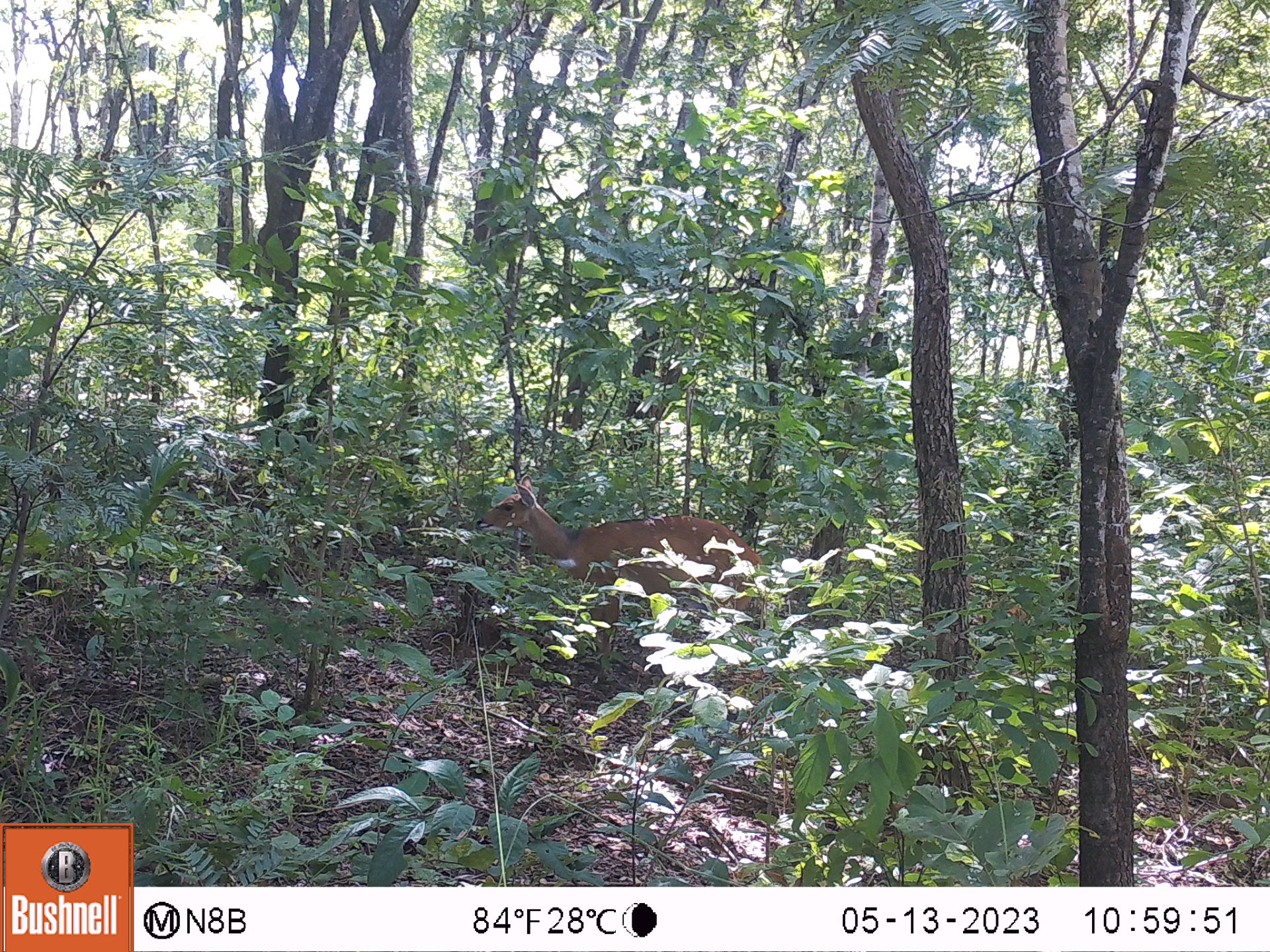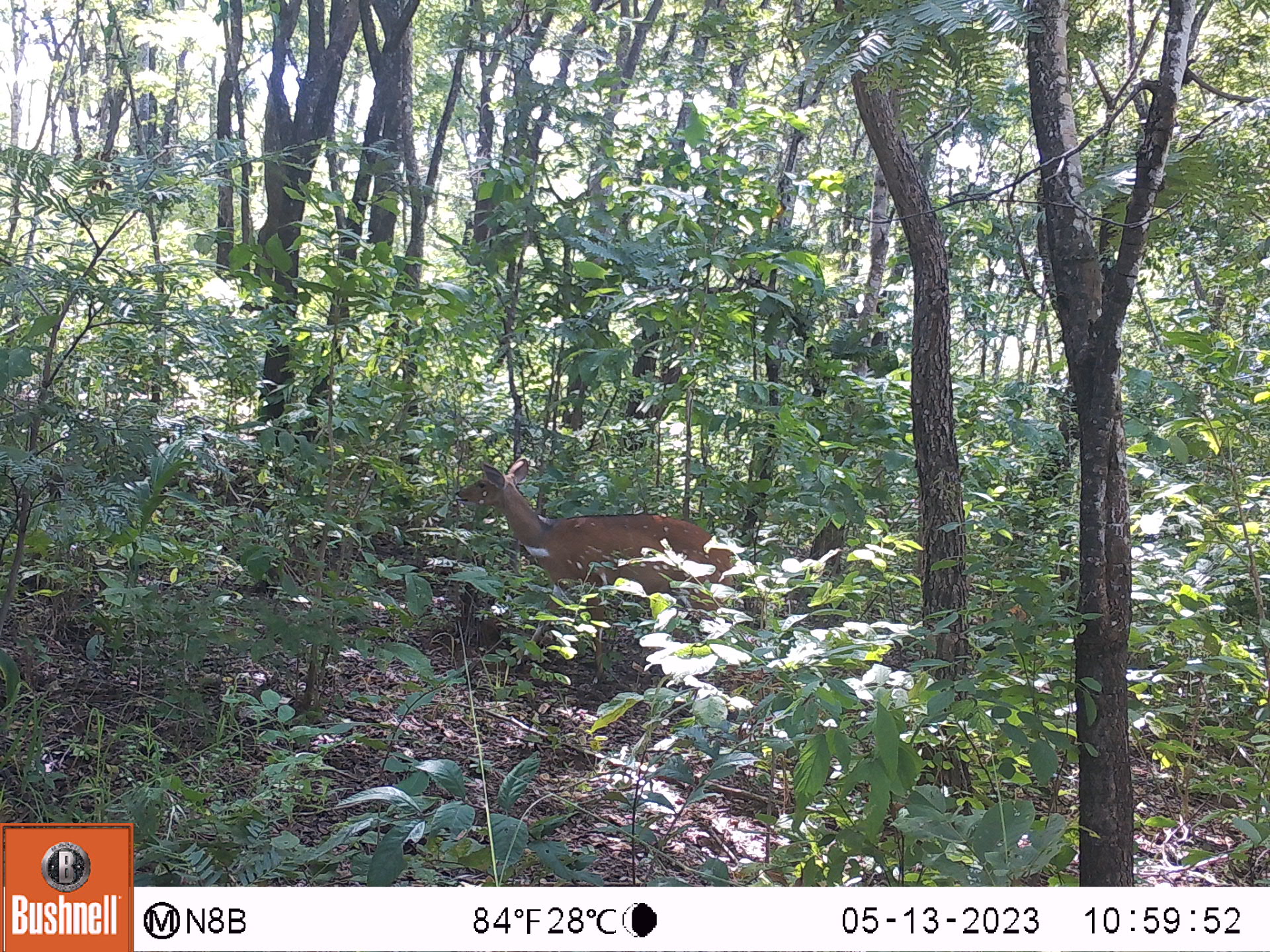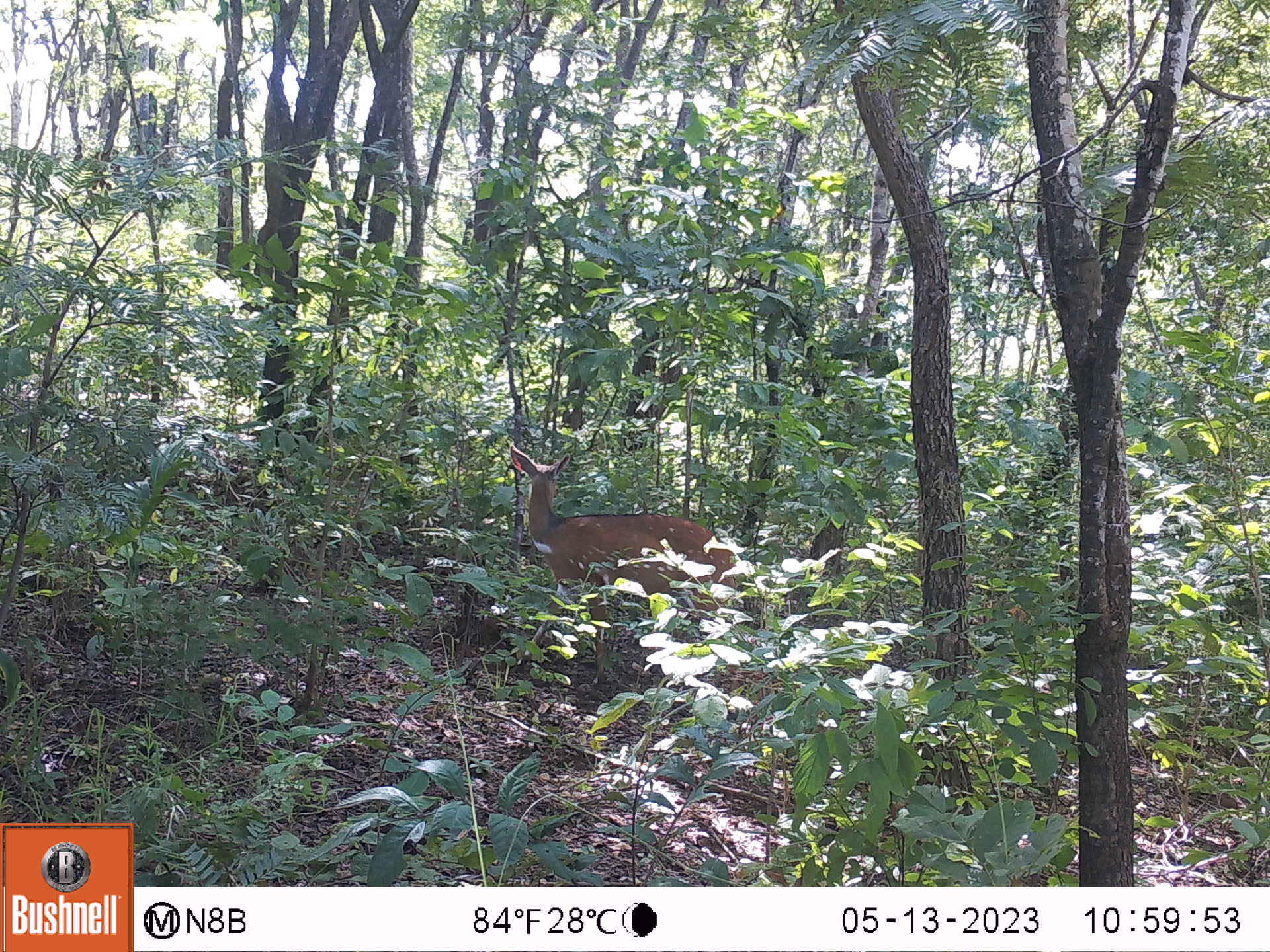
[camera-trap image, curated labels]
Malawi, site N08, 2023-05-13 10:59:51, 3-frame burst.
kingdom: Animalia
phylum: Chordata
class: Mammalia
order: Artiodactyla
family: Bovidae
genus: Tragelaphus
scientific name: Tragelaphus sylvaticus sylvaticus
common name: cape bushbuck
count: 1